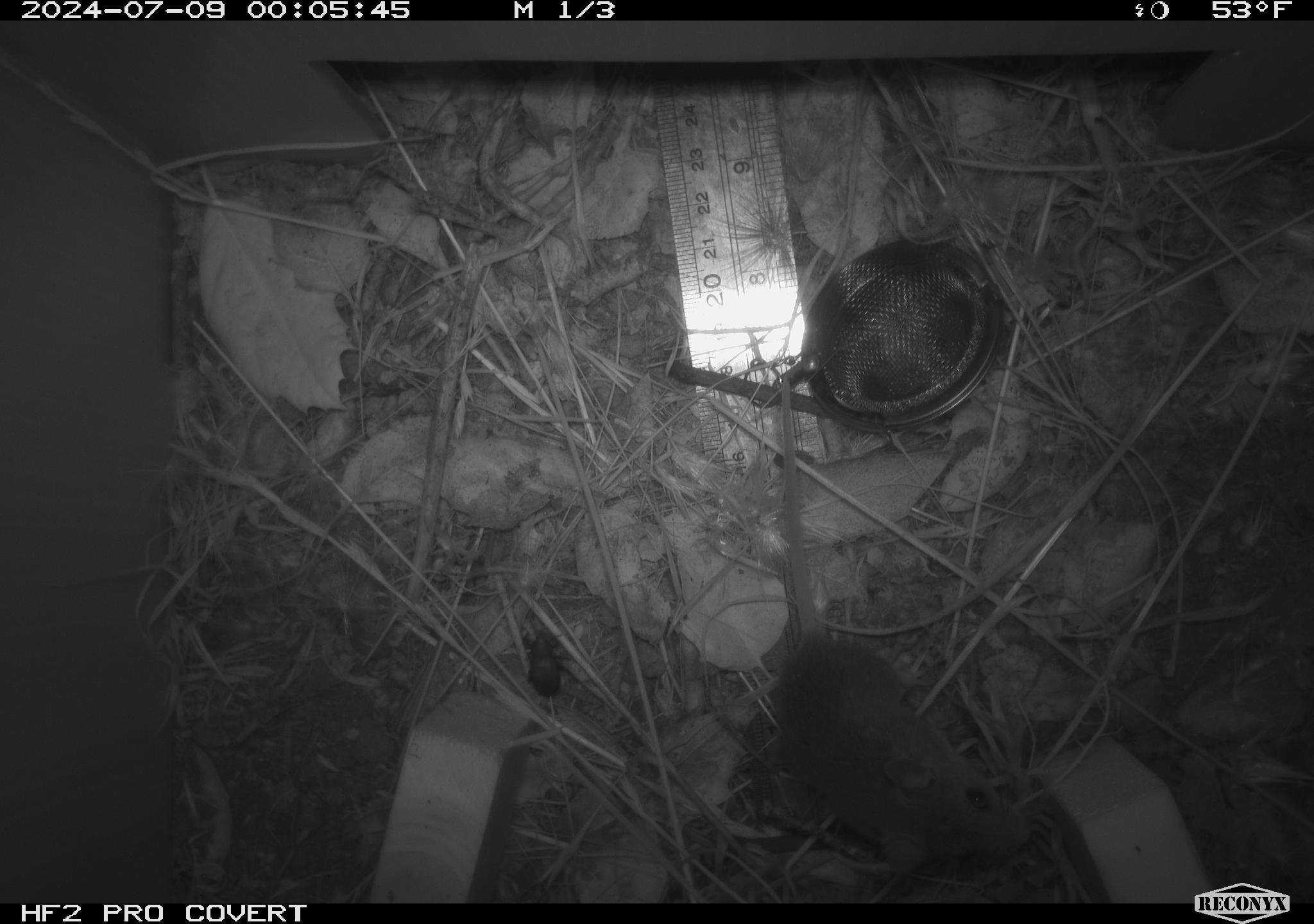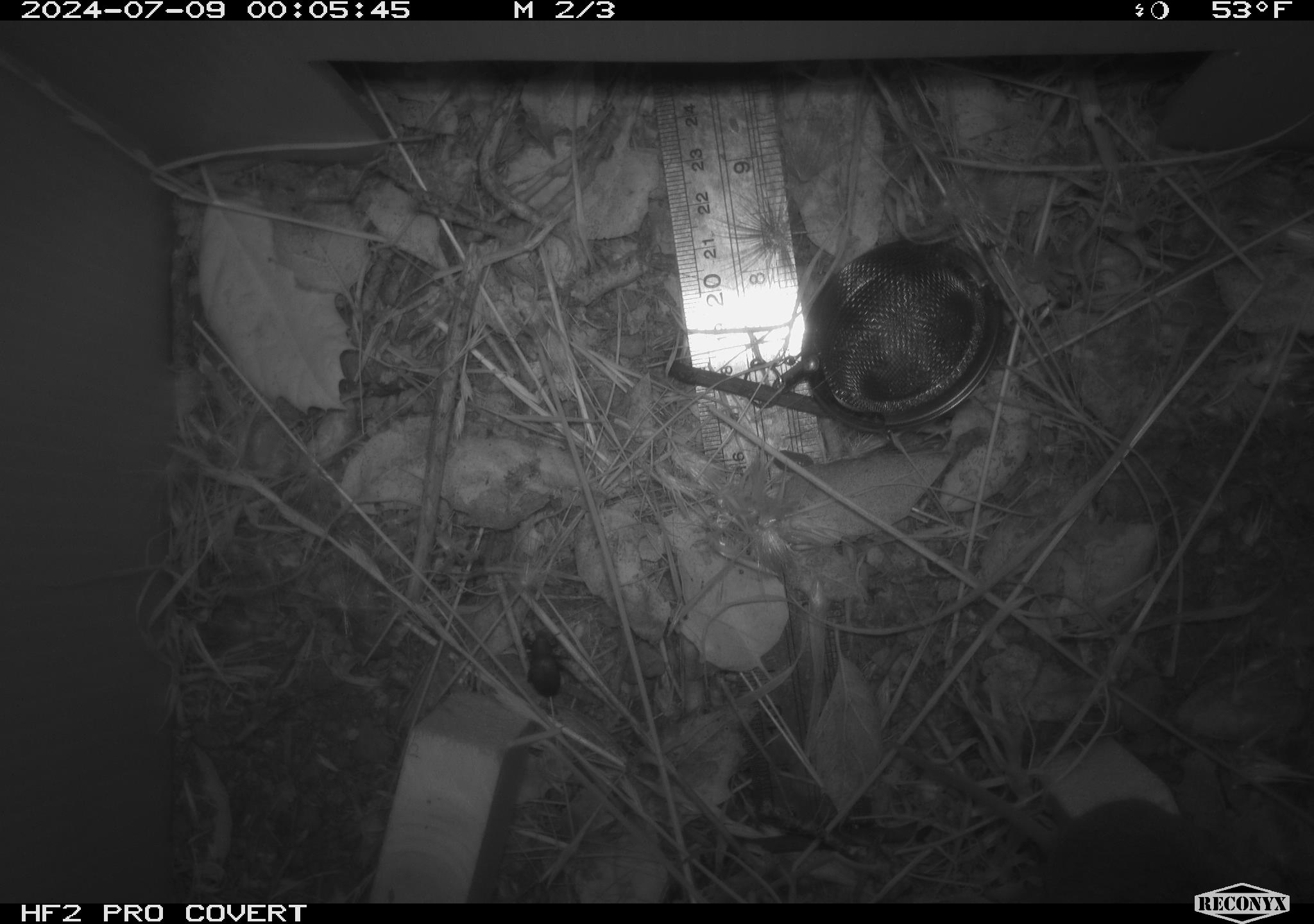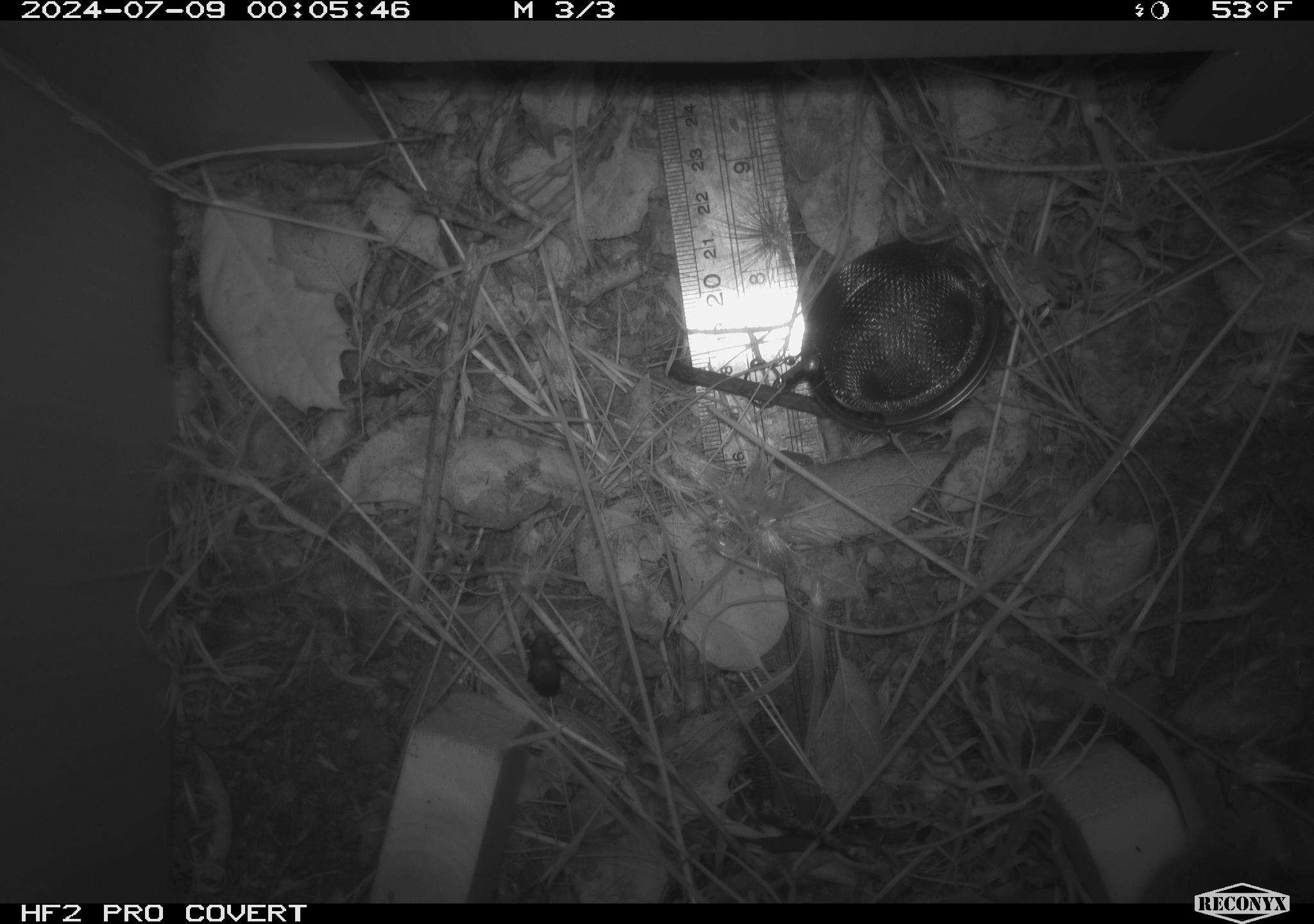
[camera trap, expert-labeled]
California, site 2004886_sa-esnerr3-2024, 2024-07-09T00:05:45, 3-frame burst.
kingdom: Animalia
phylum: Chordata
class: Mammalia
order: Rodentia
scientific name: Rodentia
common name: rodent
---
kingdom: Animalia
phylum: Arthropoda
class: Insecta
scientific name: Insecta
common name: insect